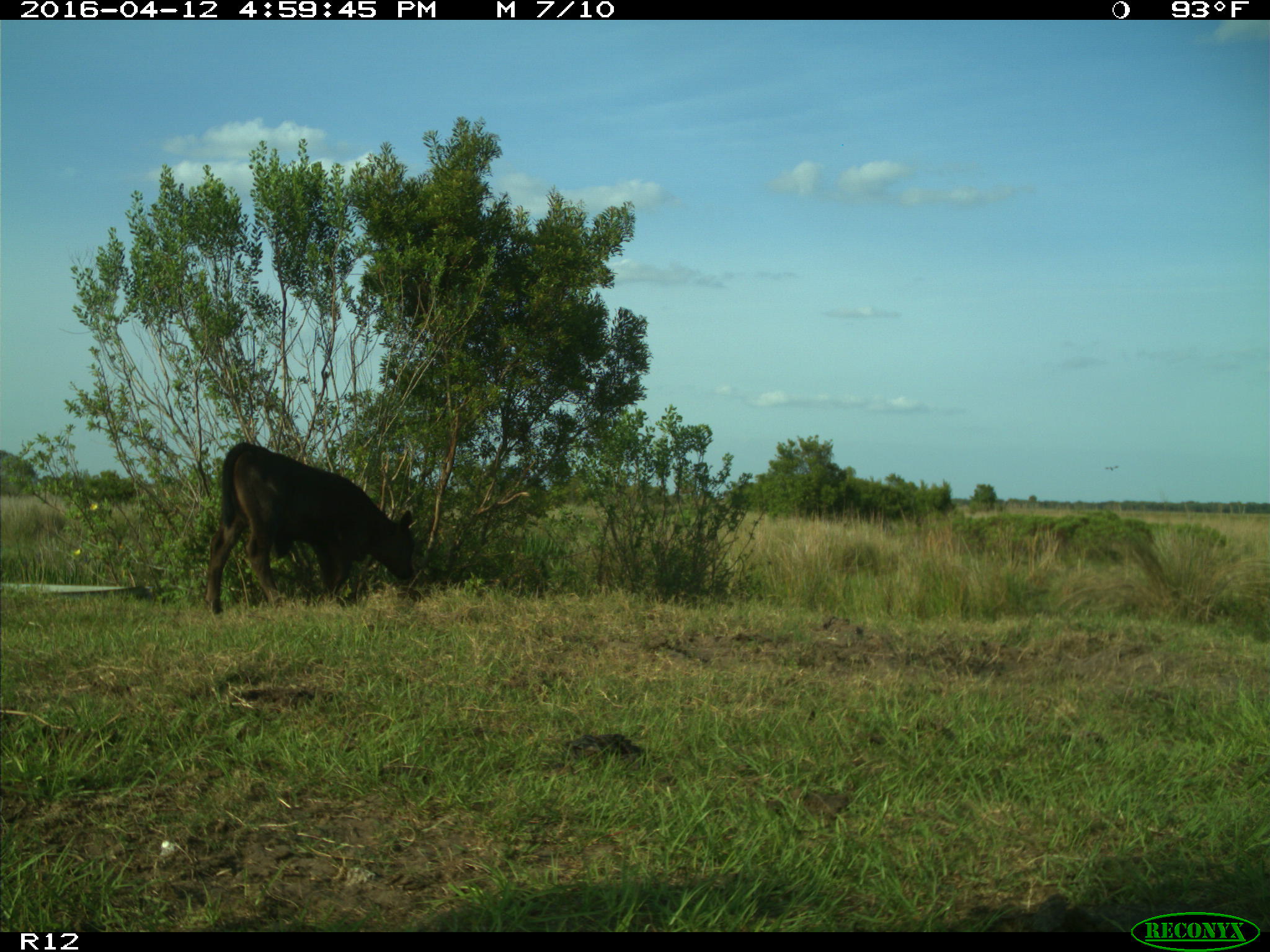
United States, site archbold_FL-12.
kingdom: Animalia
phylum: Chordata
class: Mammalia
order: Artiodactyla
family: Bovidae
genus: Bos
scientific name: Bos taurus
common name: domestic cow